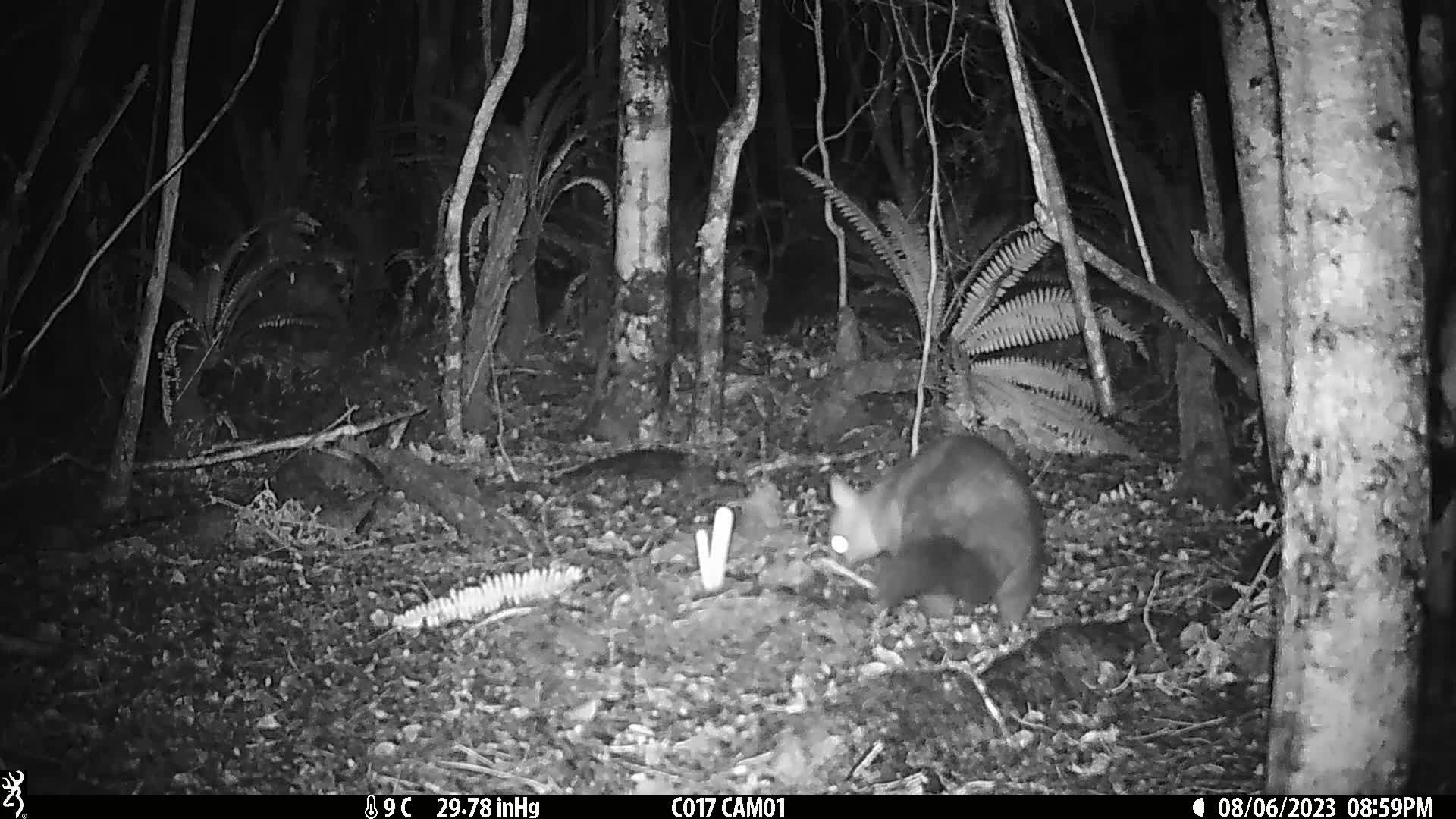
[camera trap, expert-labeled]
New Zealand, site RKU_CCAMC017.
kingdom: Animalia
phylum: Chordata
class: Mammalia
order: Diprotodontia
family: Phalangeridae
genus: Trichosurus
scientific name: Trichosurus vulpecula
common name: common brushtail possum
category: possum